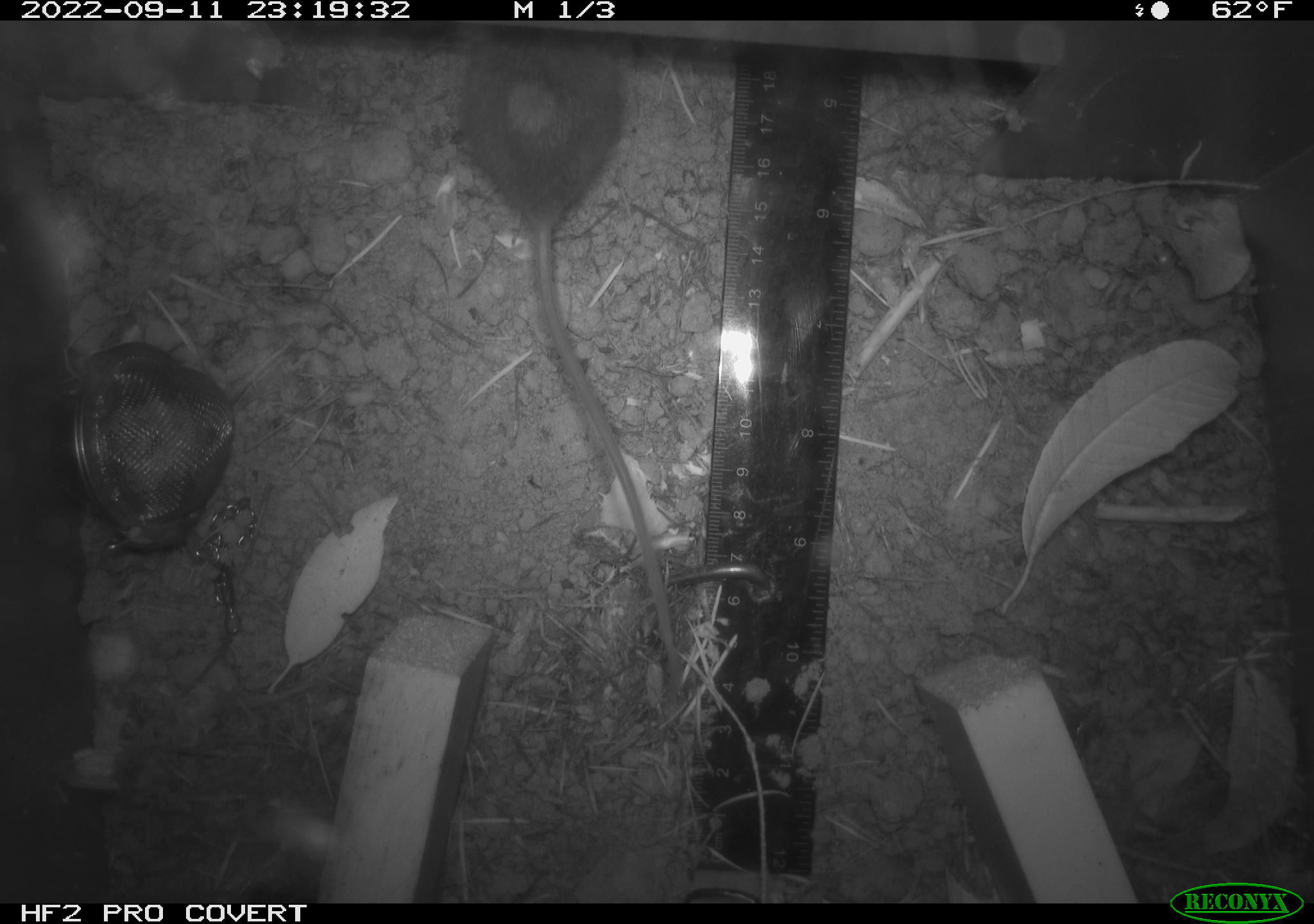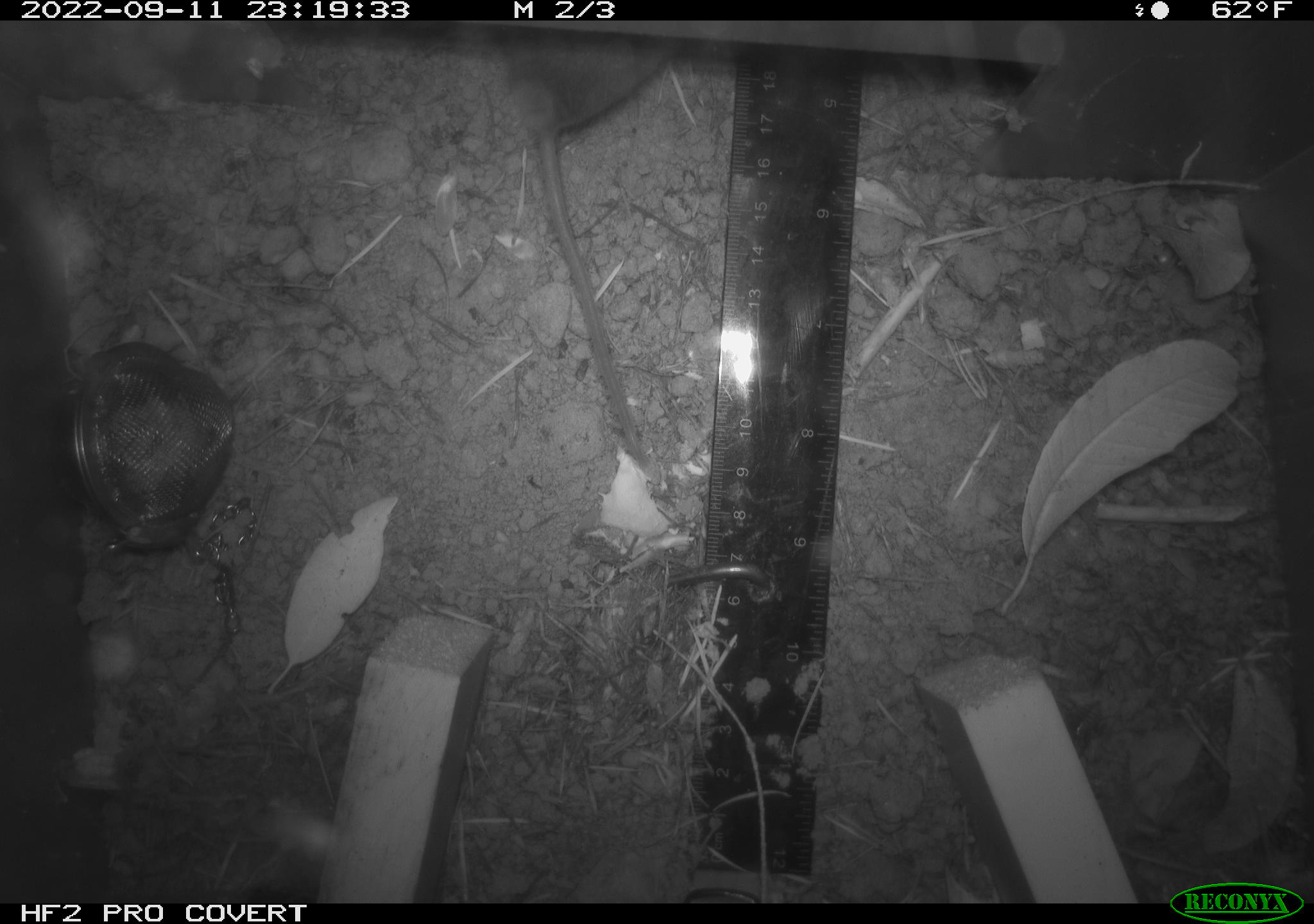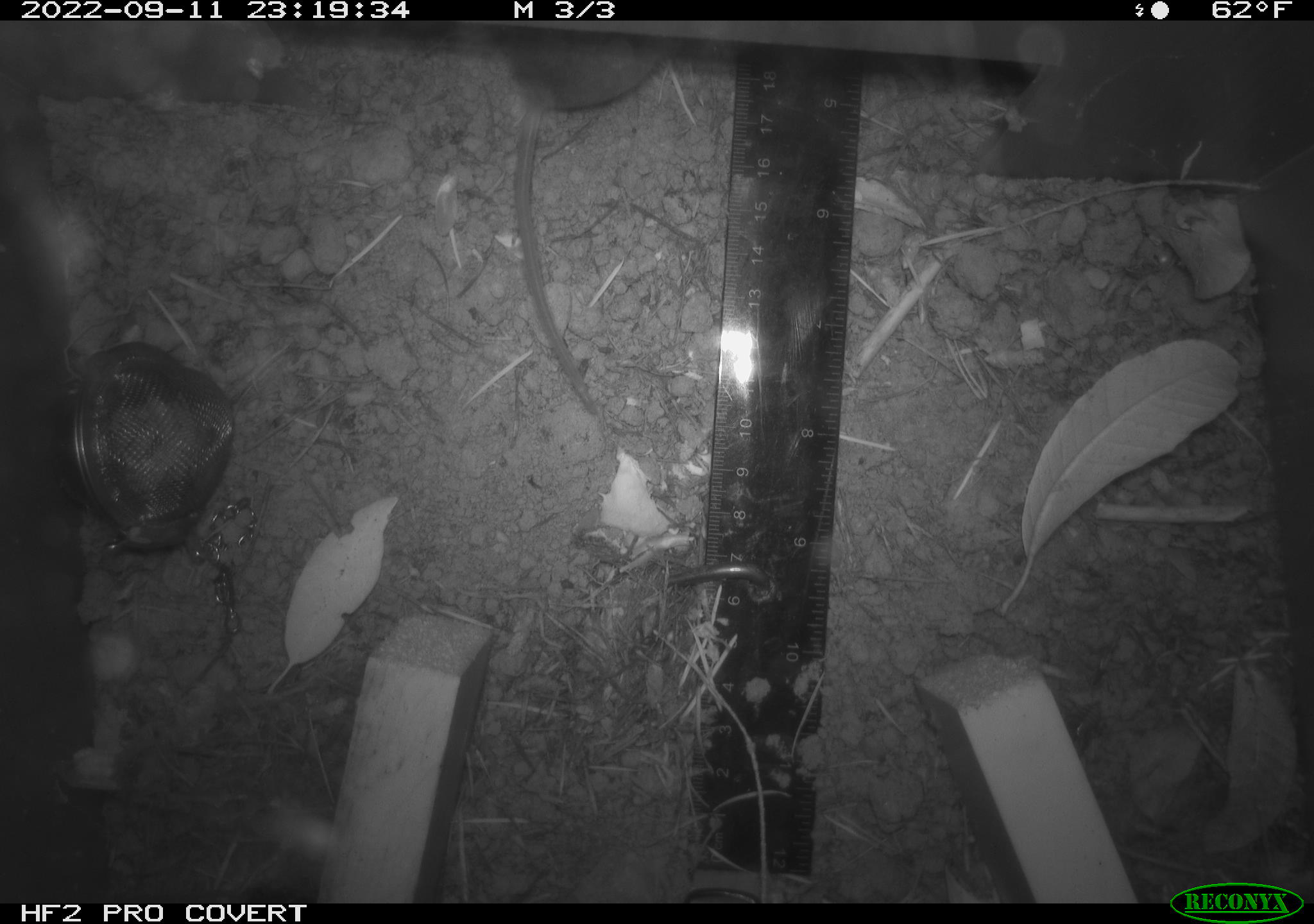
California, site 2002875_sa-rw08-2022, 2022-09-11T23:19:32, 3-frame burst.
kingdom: Animalia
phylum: Chordata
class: Mammalia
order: Rodentia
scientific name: Rodentia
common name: mouse species